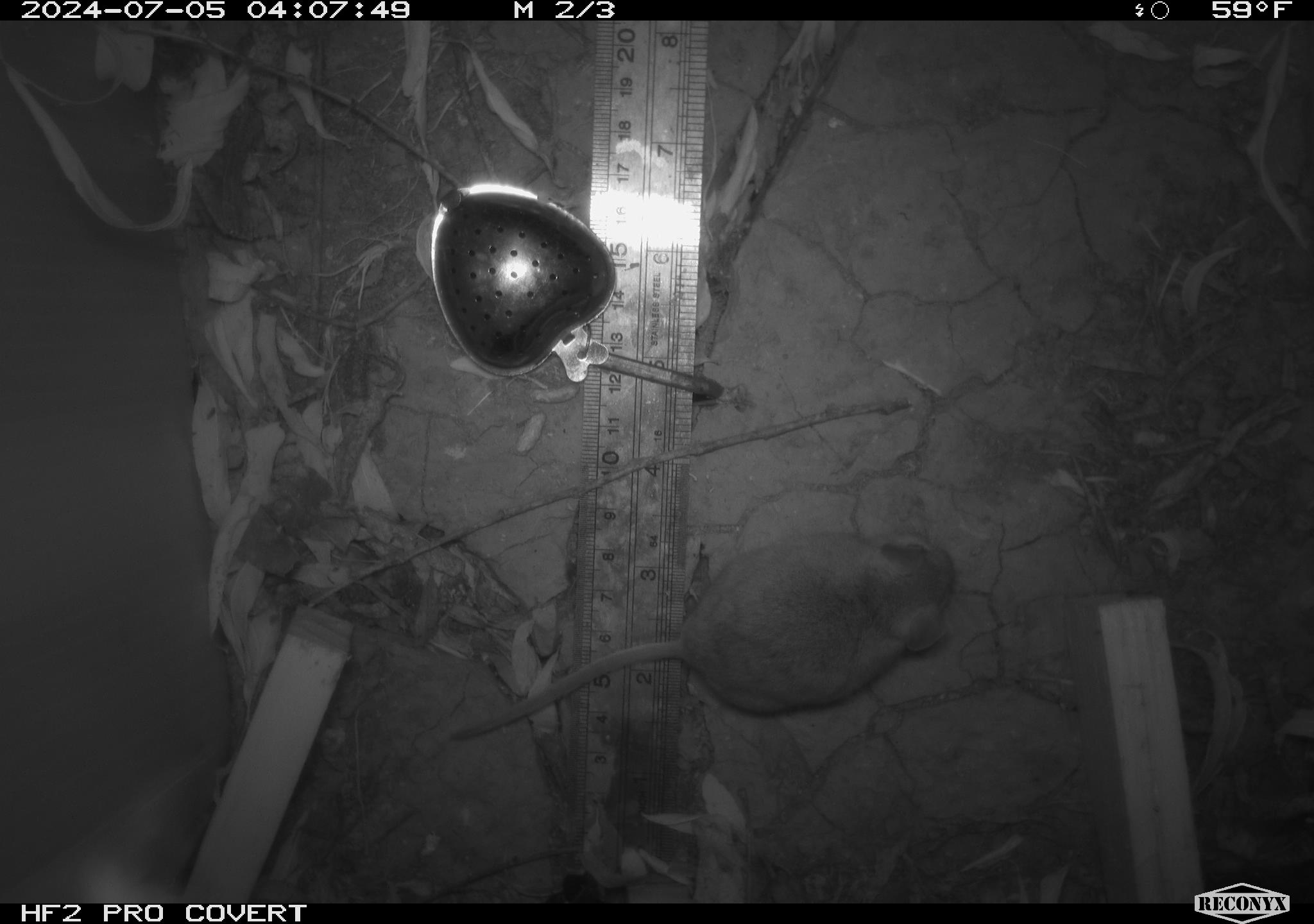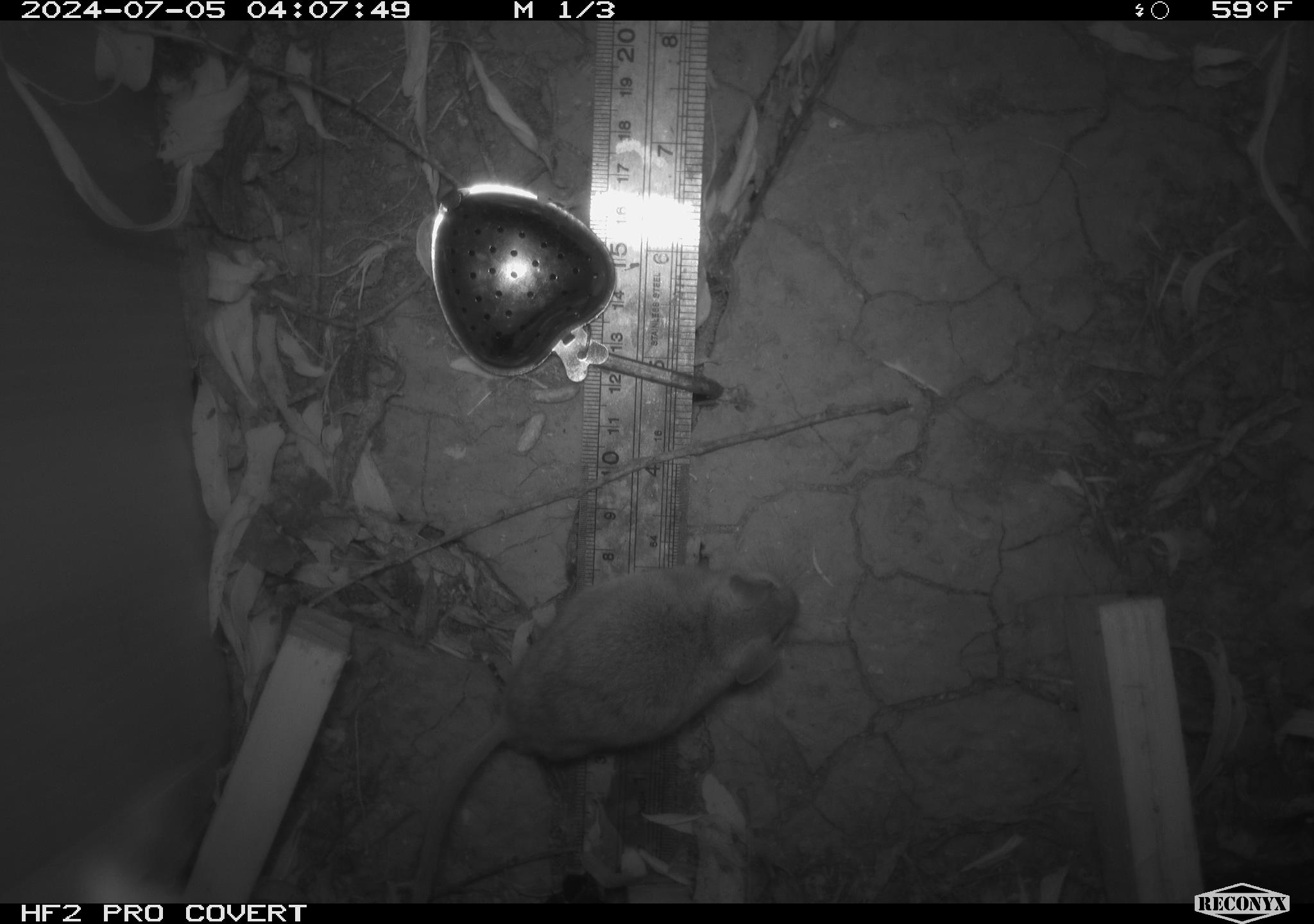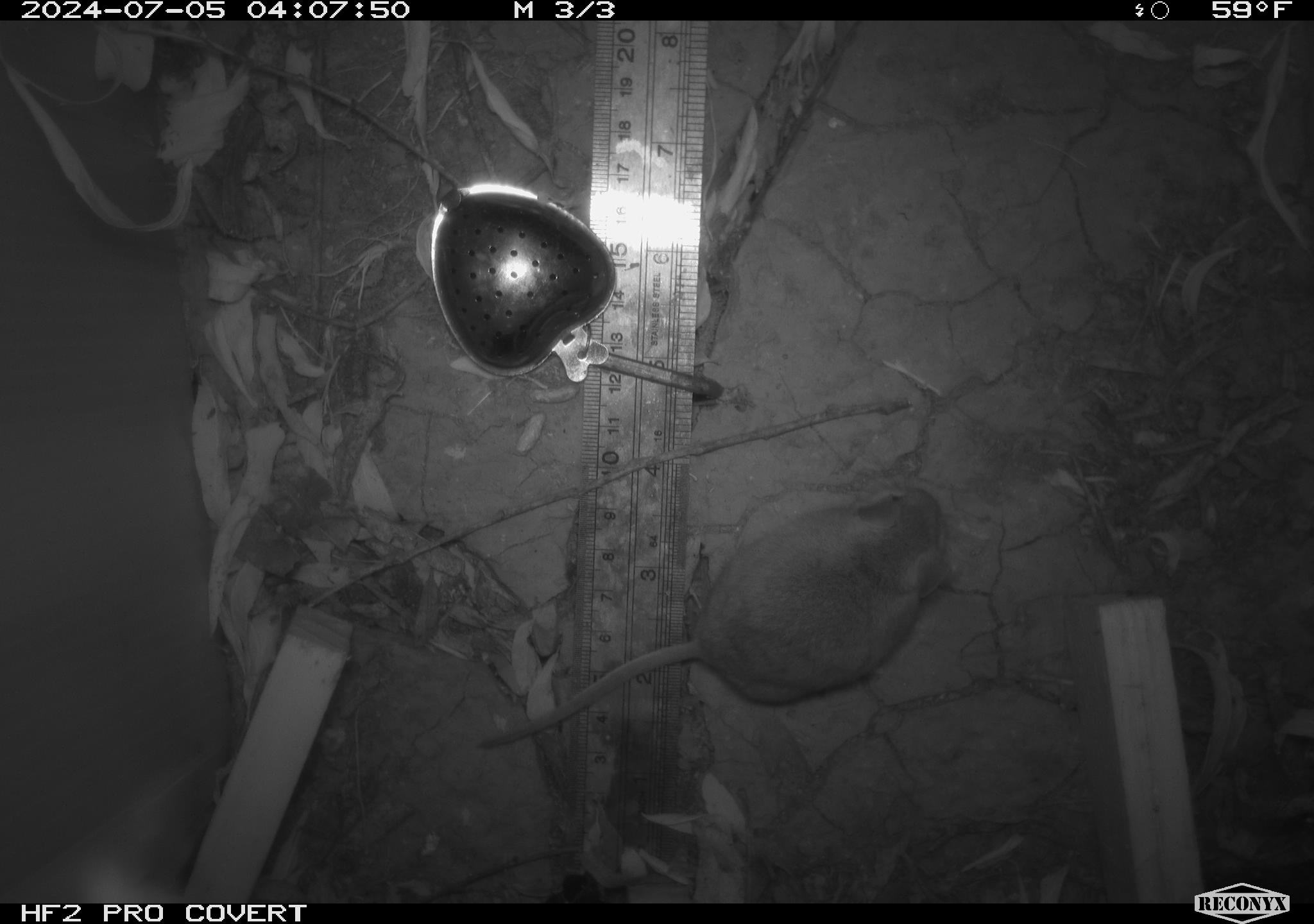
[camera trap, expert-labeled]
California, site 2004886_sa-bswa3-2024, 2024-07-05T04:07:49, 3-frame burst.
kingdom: Animalia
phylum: Chordata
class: Mammalia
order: Rodentia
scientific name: Rodentia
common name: mouse species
Mouse species (Rodentia).